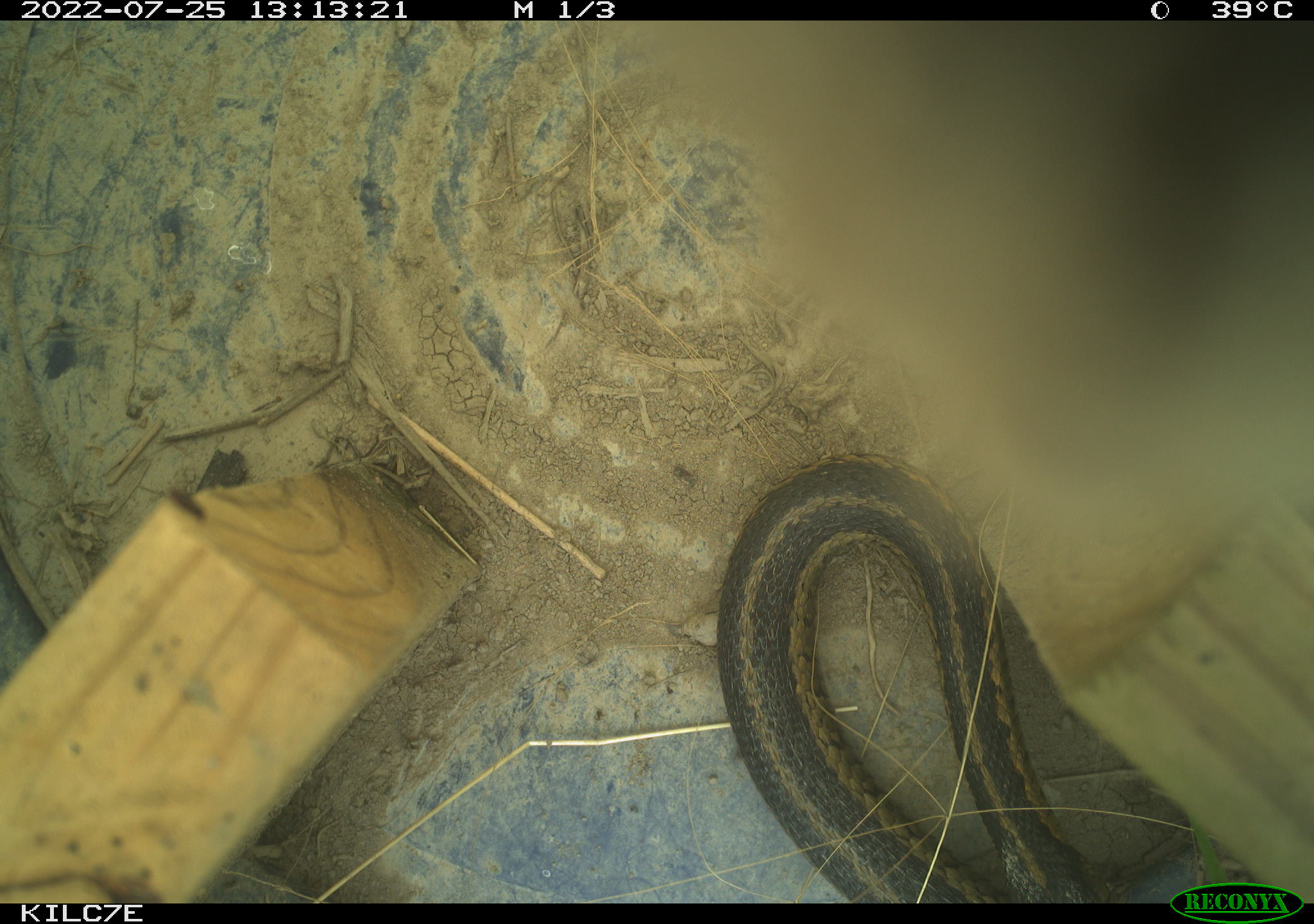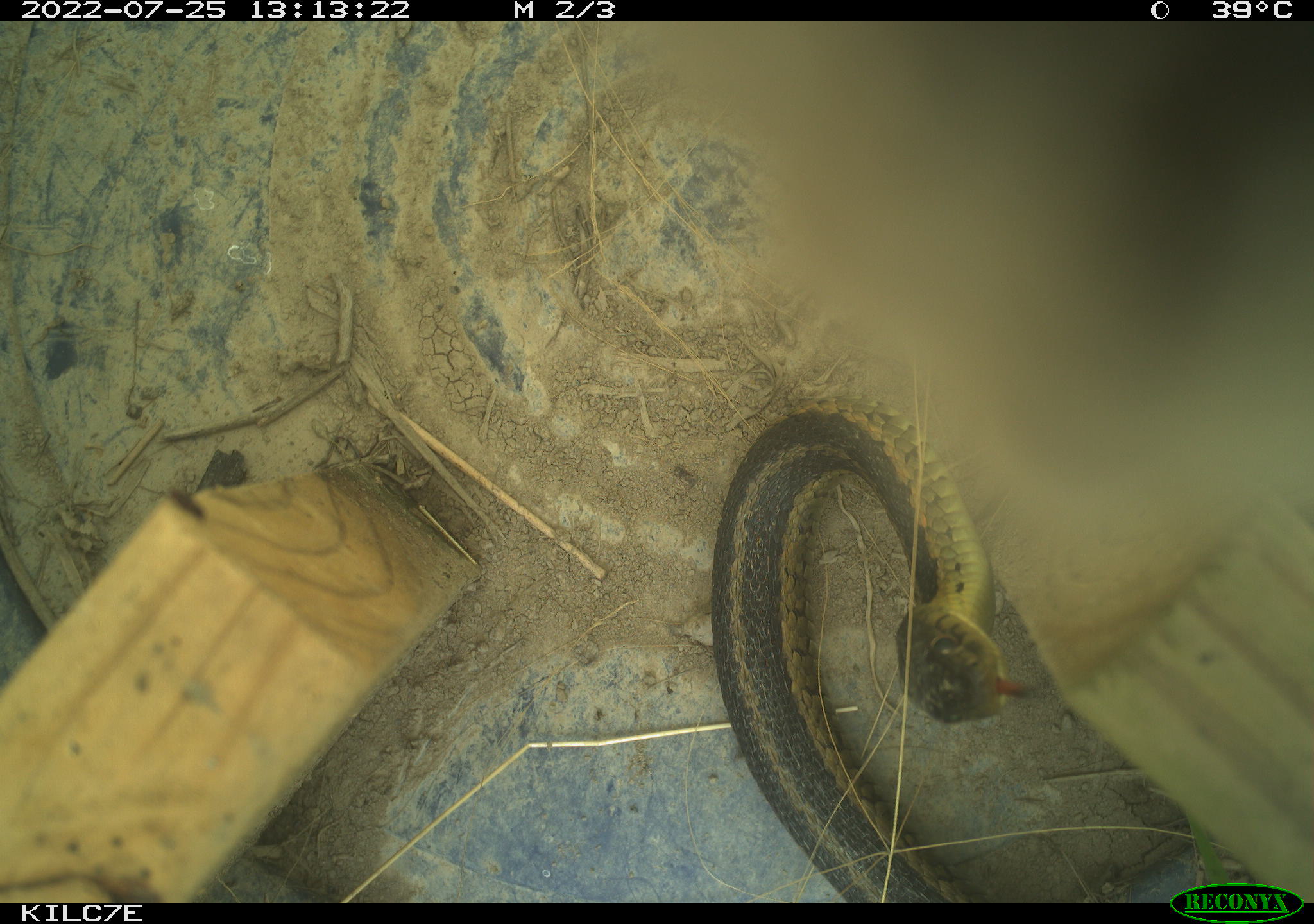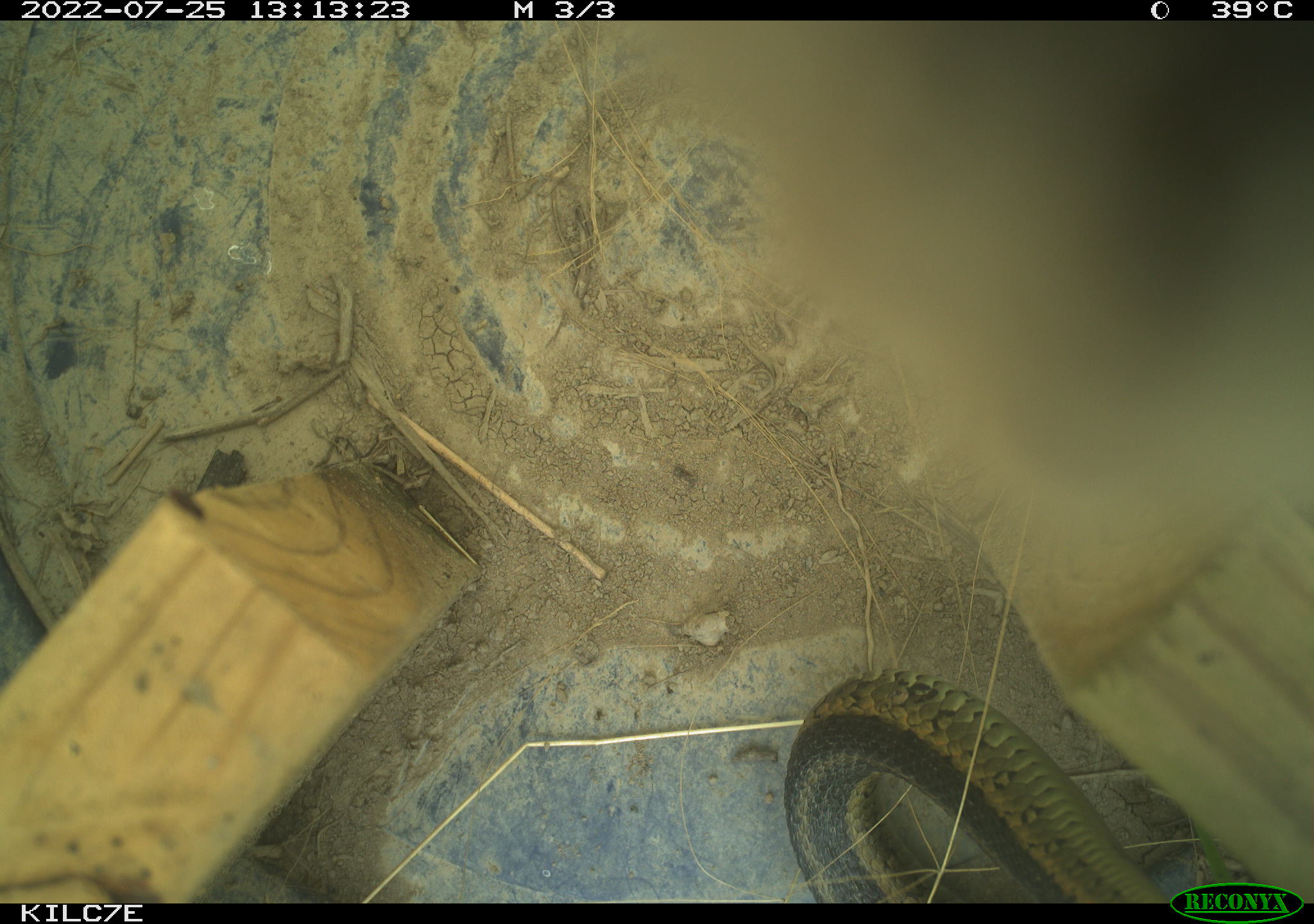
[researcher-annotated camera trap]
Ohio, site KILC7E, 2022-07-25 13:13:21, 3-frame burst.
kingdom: Animalia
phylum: Chordata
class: Reptilia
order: Squamata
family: Colubridae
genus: Thamnophis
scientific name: Thamnophis sirtalis sirtalis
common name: eastern gartersnake